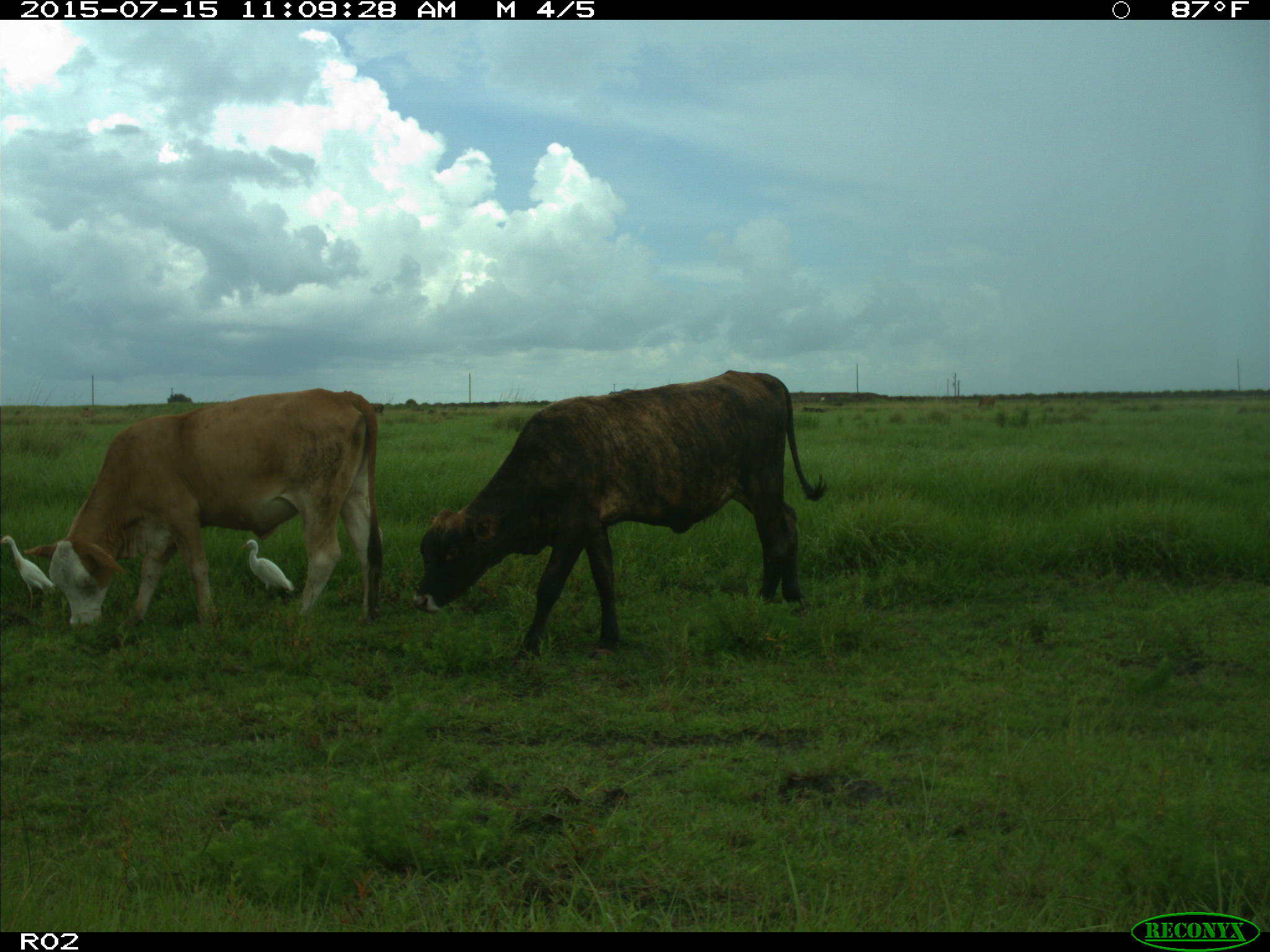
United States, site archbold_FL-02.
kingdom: Animalia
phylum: Chordata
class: Mammalia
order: Artiodactyla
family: Bovidae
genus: Bos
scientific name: Bos taurus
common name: domestic cow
Bos taurus (domestic cow).